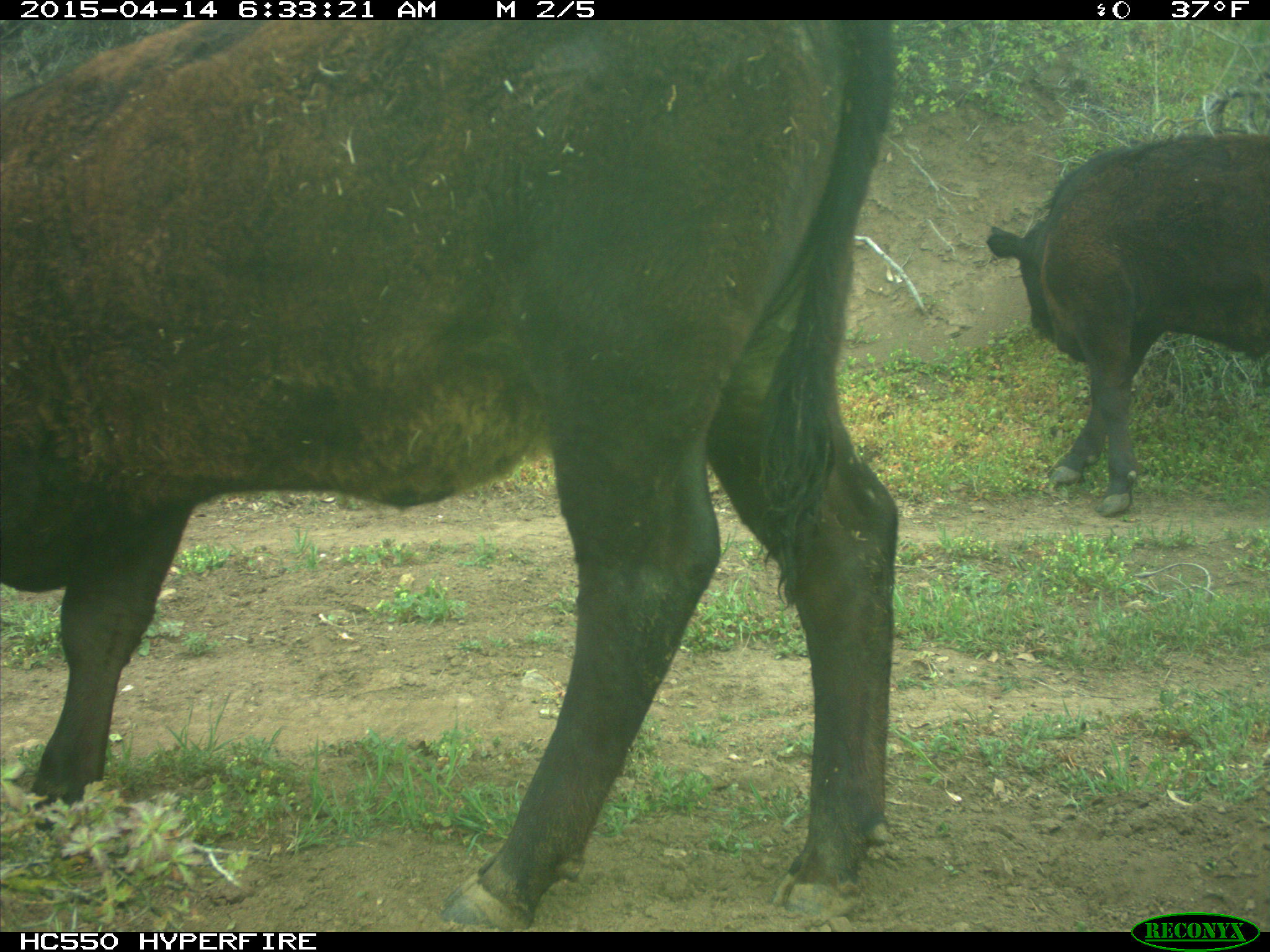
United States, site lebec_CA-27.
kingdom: Animalia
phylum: Chordata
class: Mammalia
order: Artiodactyla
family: Bovidae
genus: Bos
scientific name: Bos taurus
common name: domestic cow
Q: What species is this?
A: Bos taurus (domestic cow).